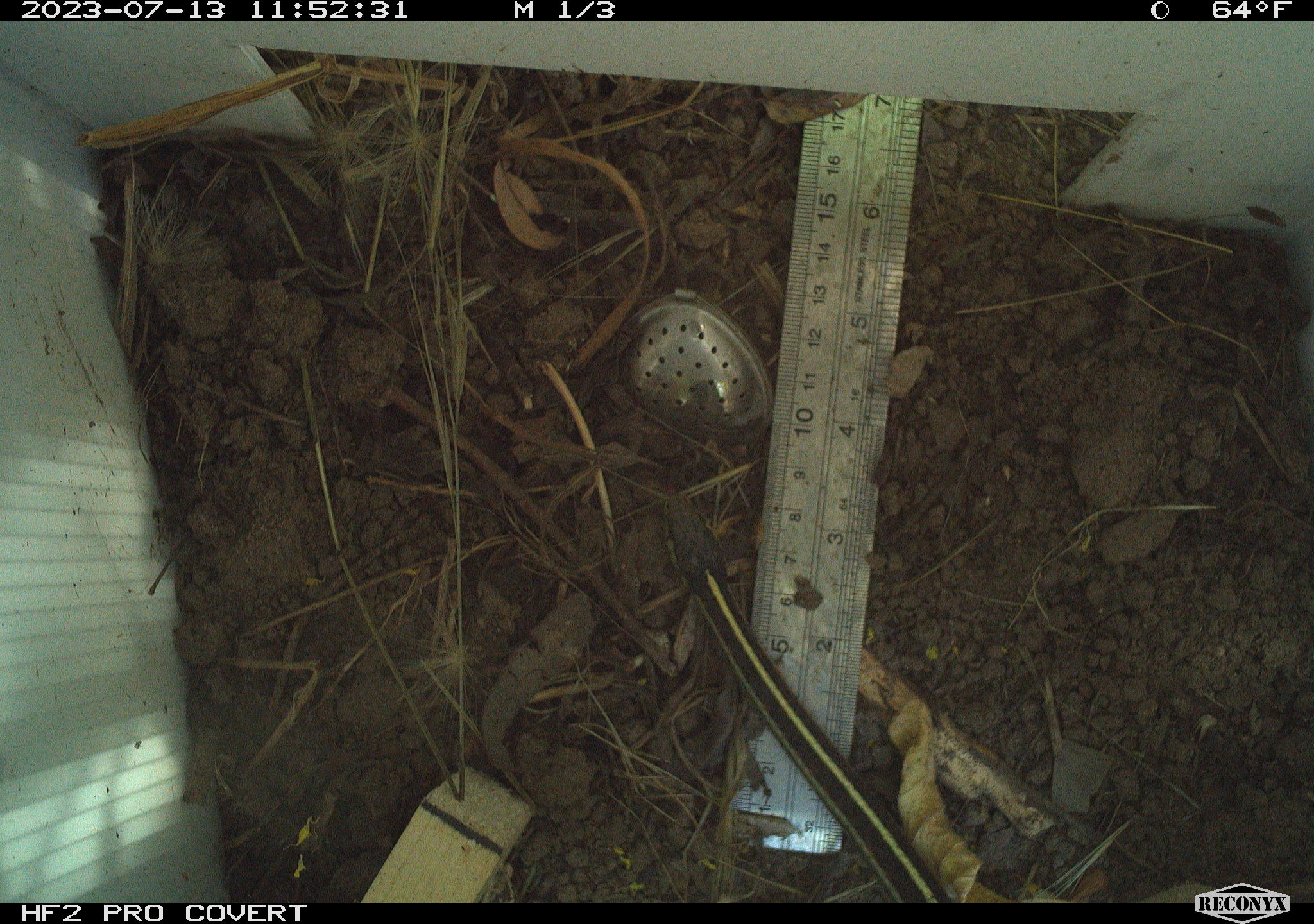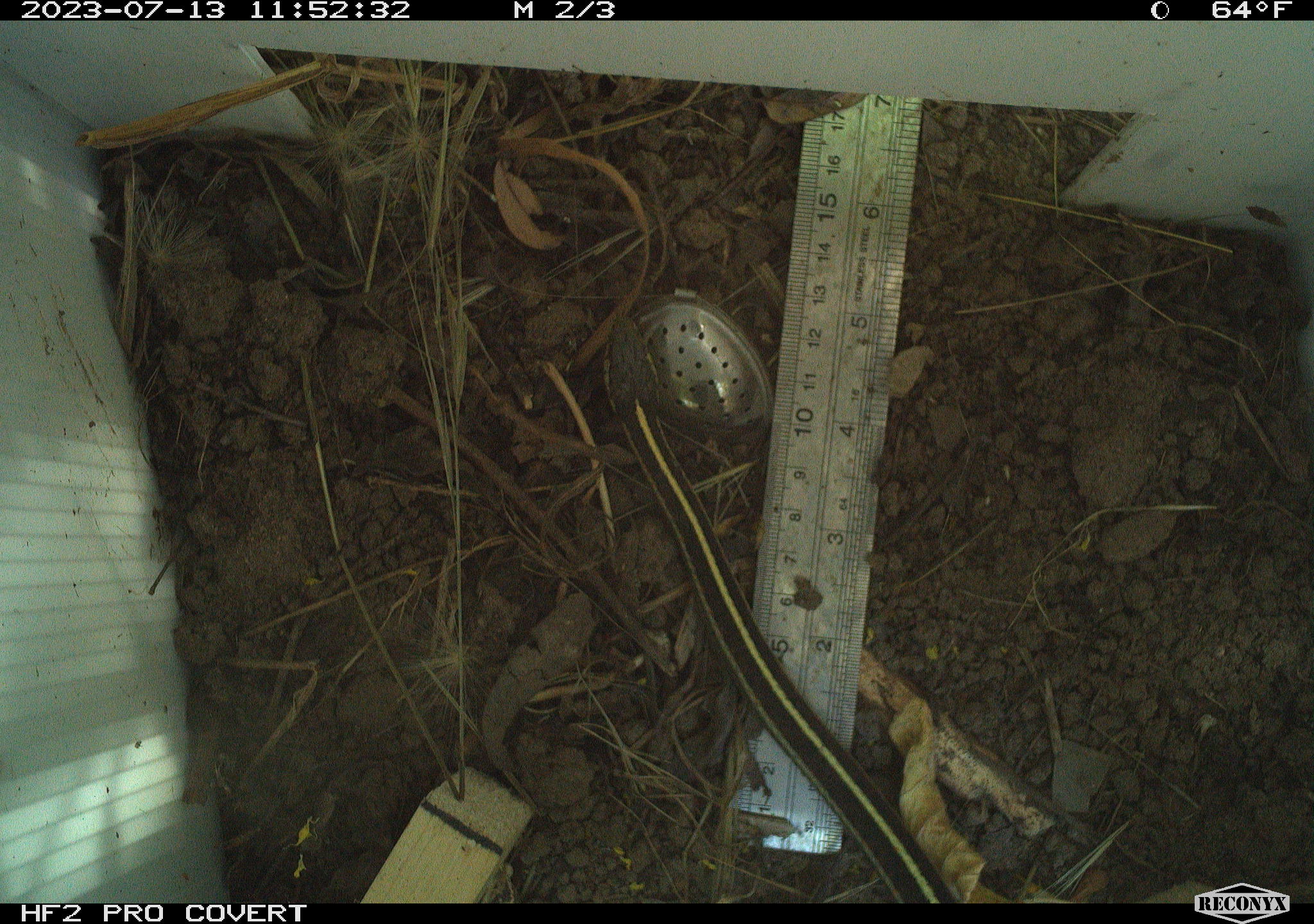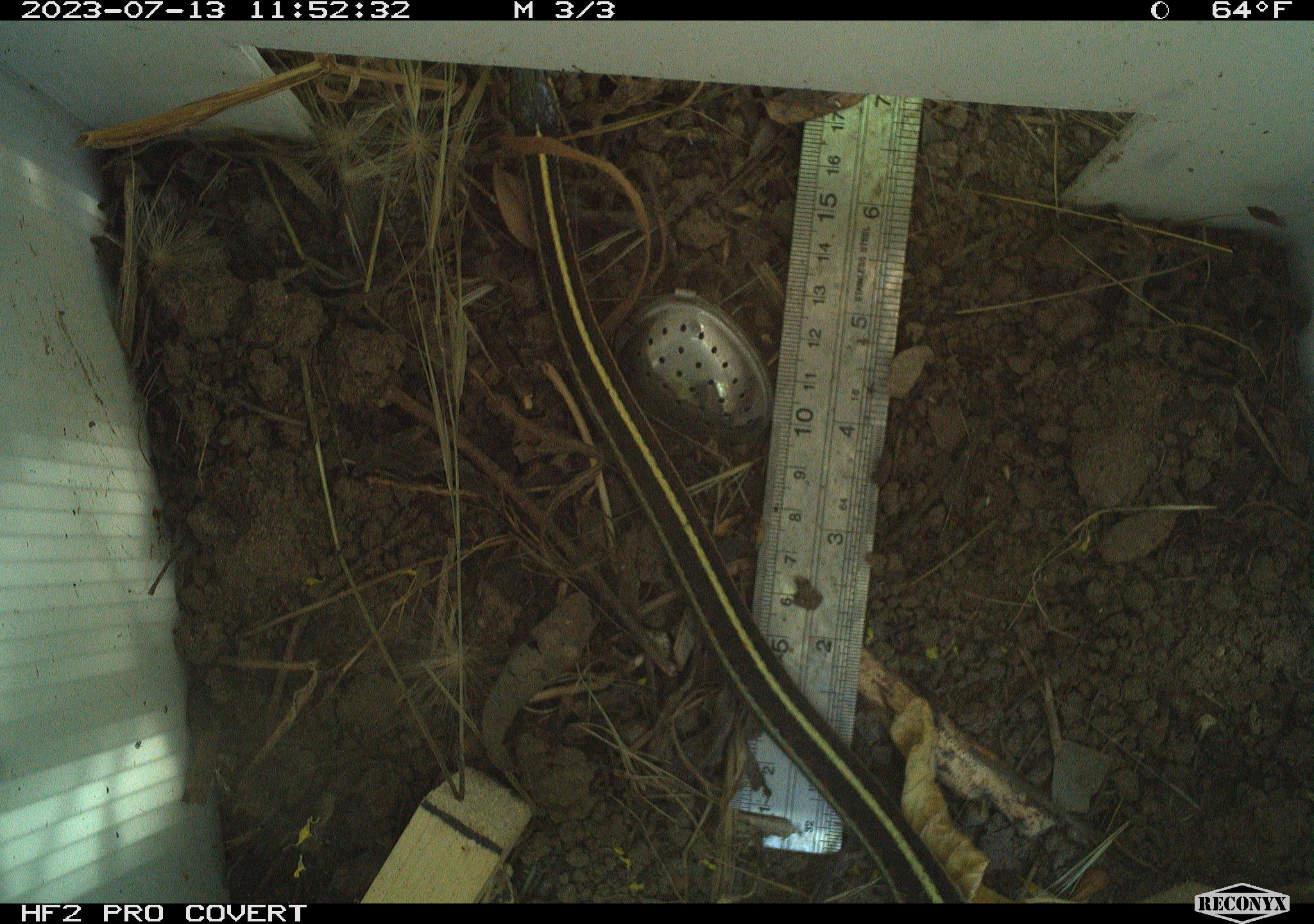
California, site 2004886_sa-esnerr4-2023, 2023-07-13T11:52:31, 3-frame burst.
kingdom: Animalia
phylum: Chordata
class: Reptilia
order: Squamata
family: Colubridae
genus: Thamnophis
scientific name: Thamnophis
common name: american gartersnakes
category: thamnophis species